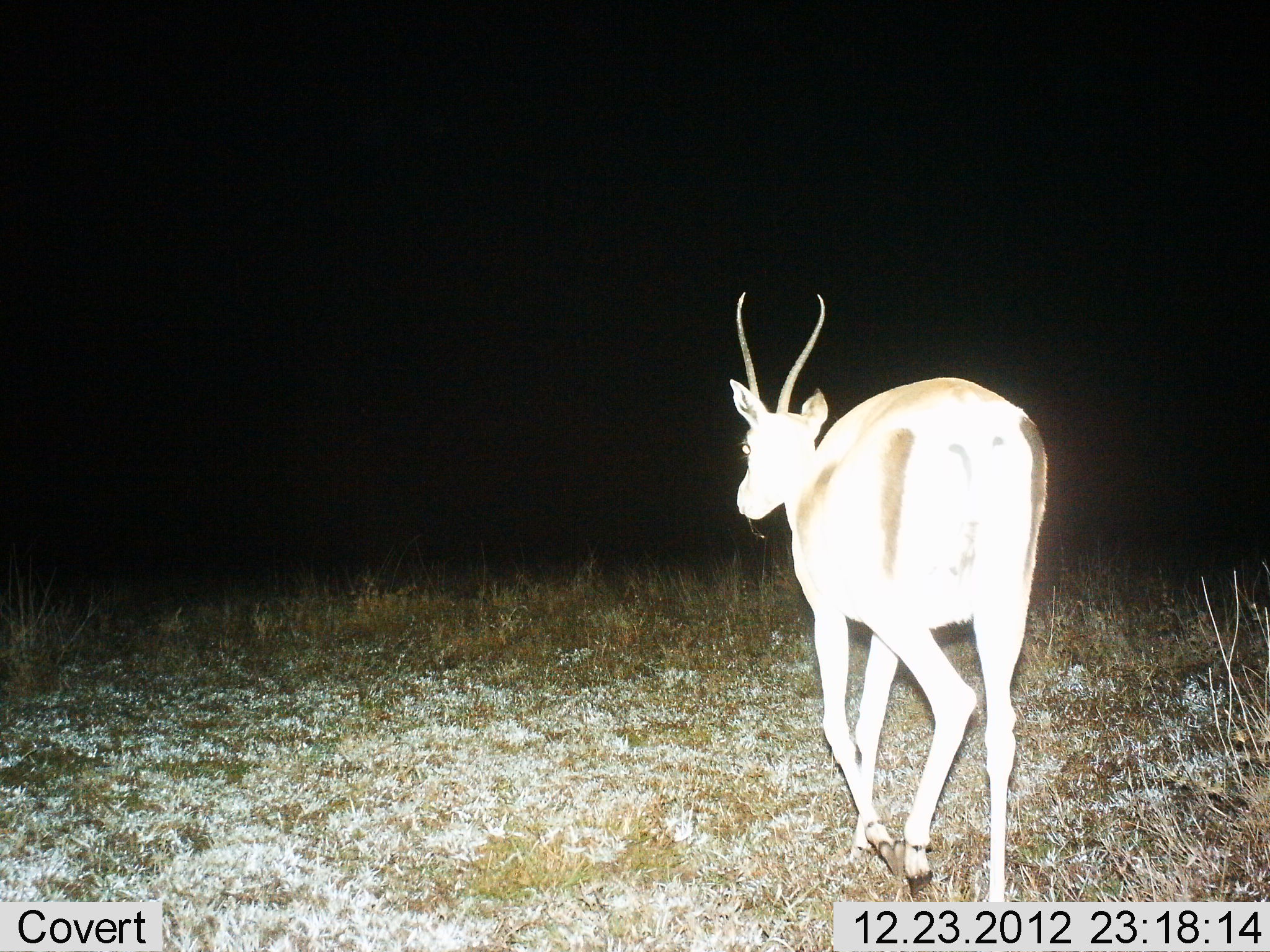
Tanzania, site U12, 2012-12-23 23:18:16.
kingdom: Animalia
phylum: Chordata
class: Mammalia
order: Artiodactyla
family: Bovidae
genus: Nanger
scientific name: Nanger granti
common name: grant's gazelle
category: gazellegrants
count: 1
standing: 20%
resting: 0%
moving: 80%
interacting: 0%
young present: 0%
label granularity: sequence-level